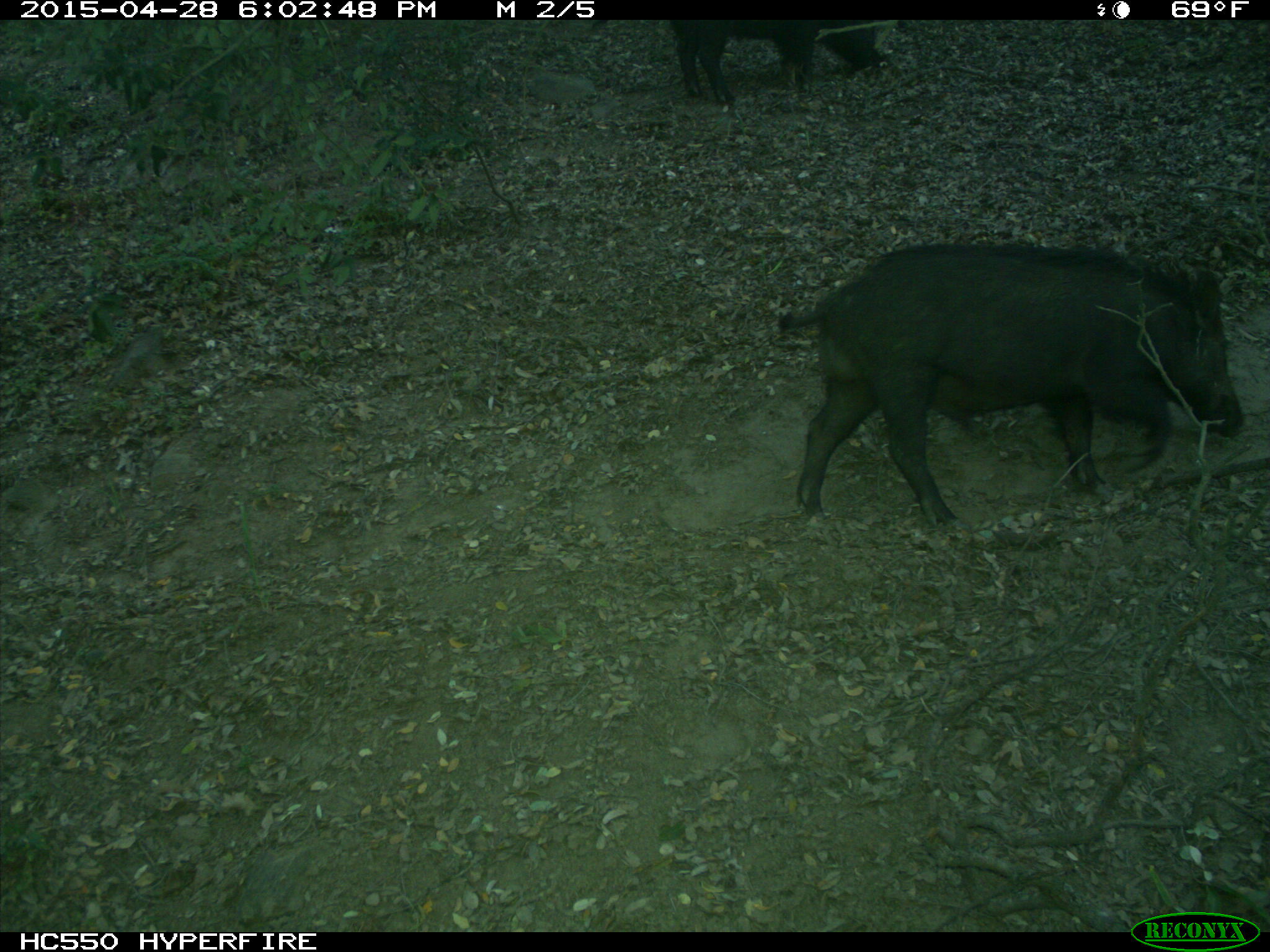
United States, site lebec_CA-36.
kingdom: Animalia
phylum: Chordata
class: Mammalia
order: Artiodactyla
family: Suidae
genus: Sus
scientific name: Sus scrofa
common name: wild boar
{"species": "Sus scrofa (wild boar)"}